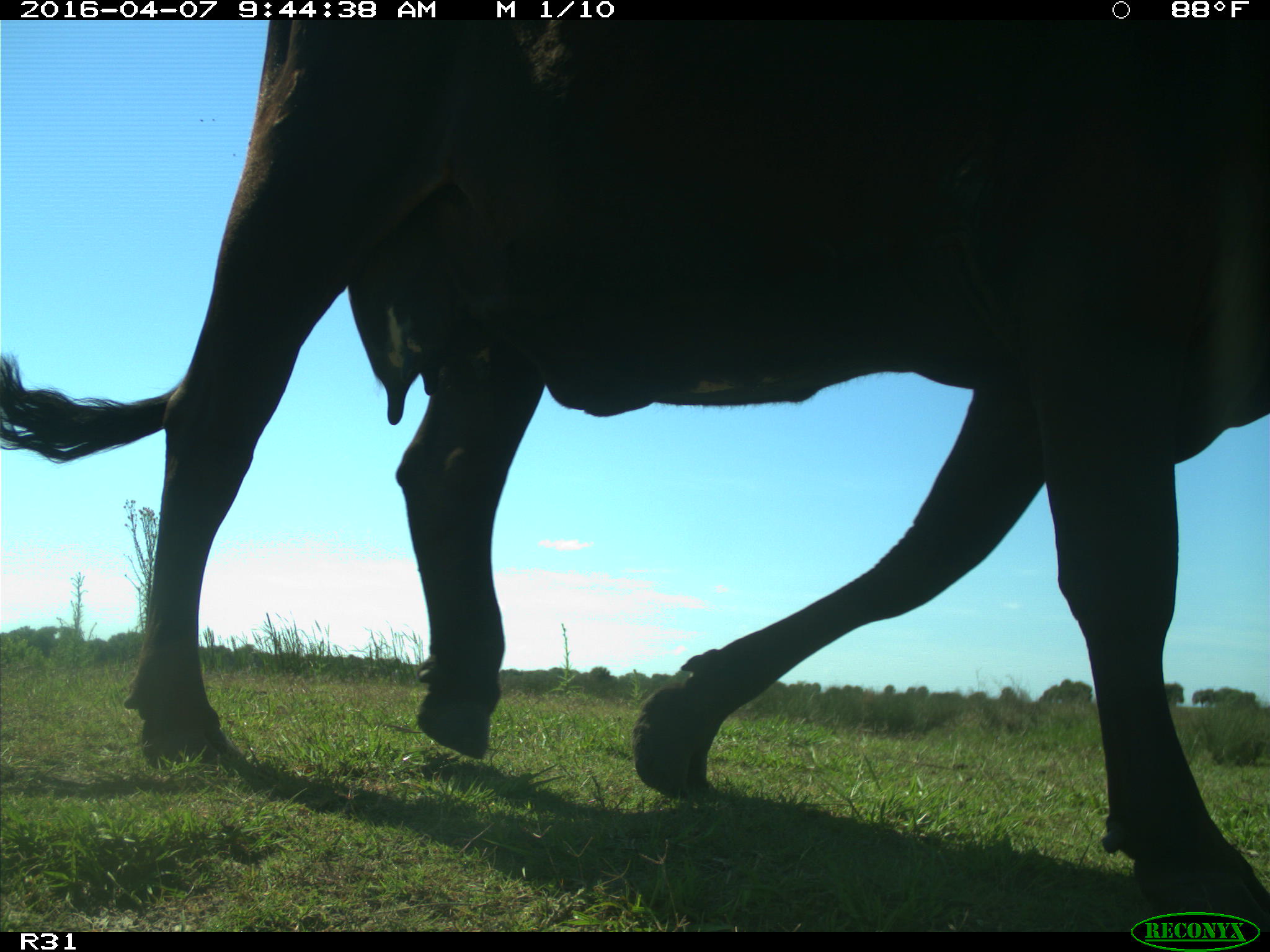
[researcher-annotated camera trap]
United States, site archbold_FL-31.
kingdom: Animalia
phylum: Chordata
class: Mammalia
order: Artiodactyla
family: Bovidae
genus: Bos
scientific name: Bos taurus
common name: domestic cow